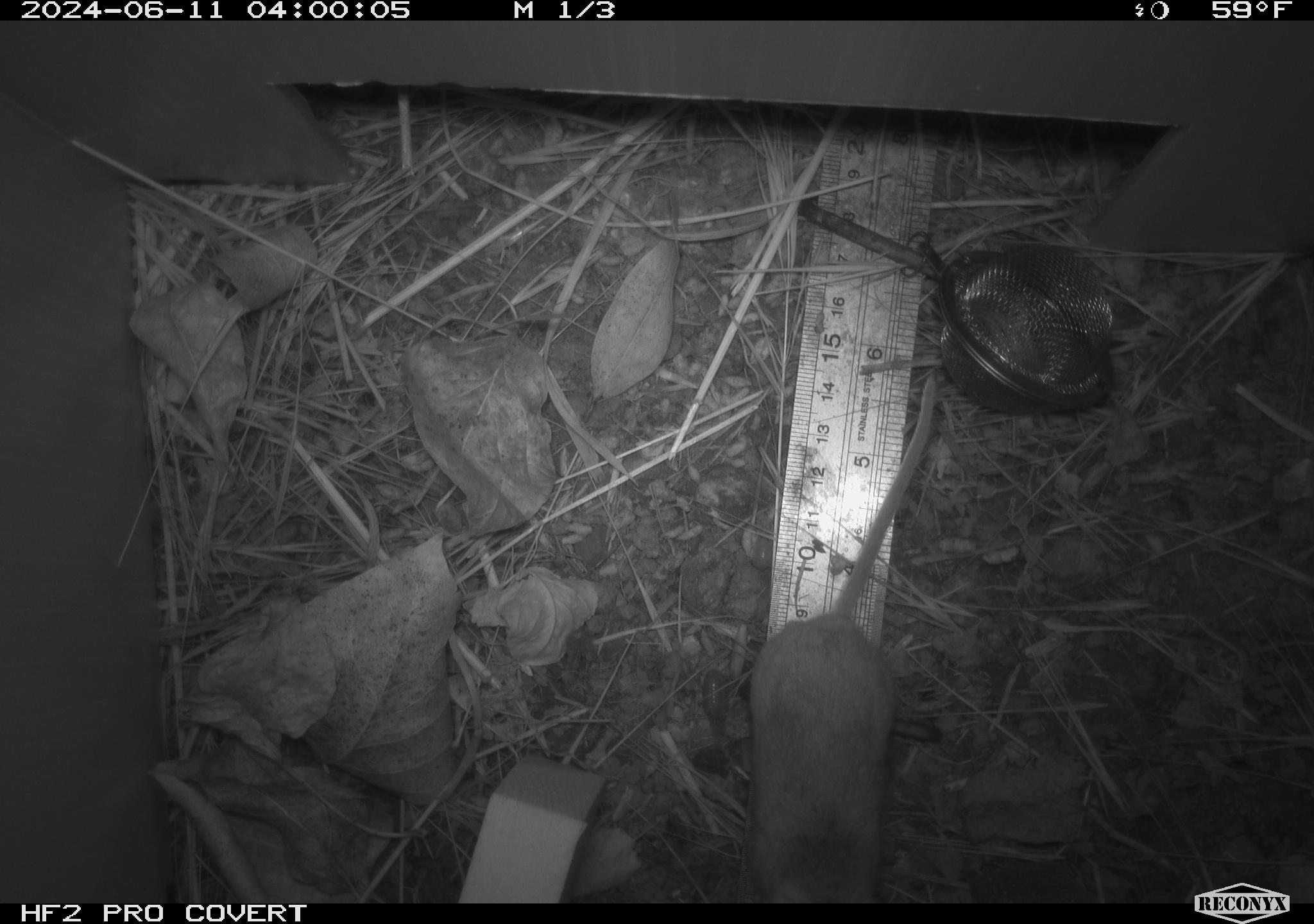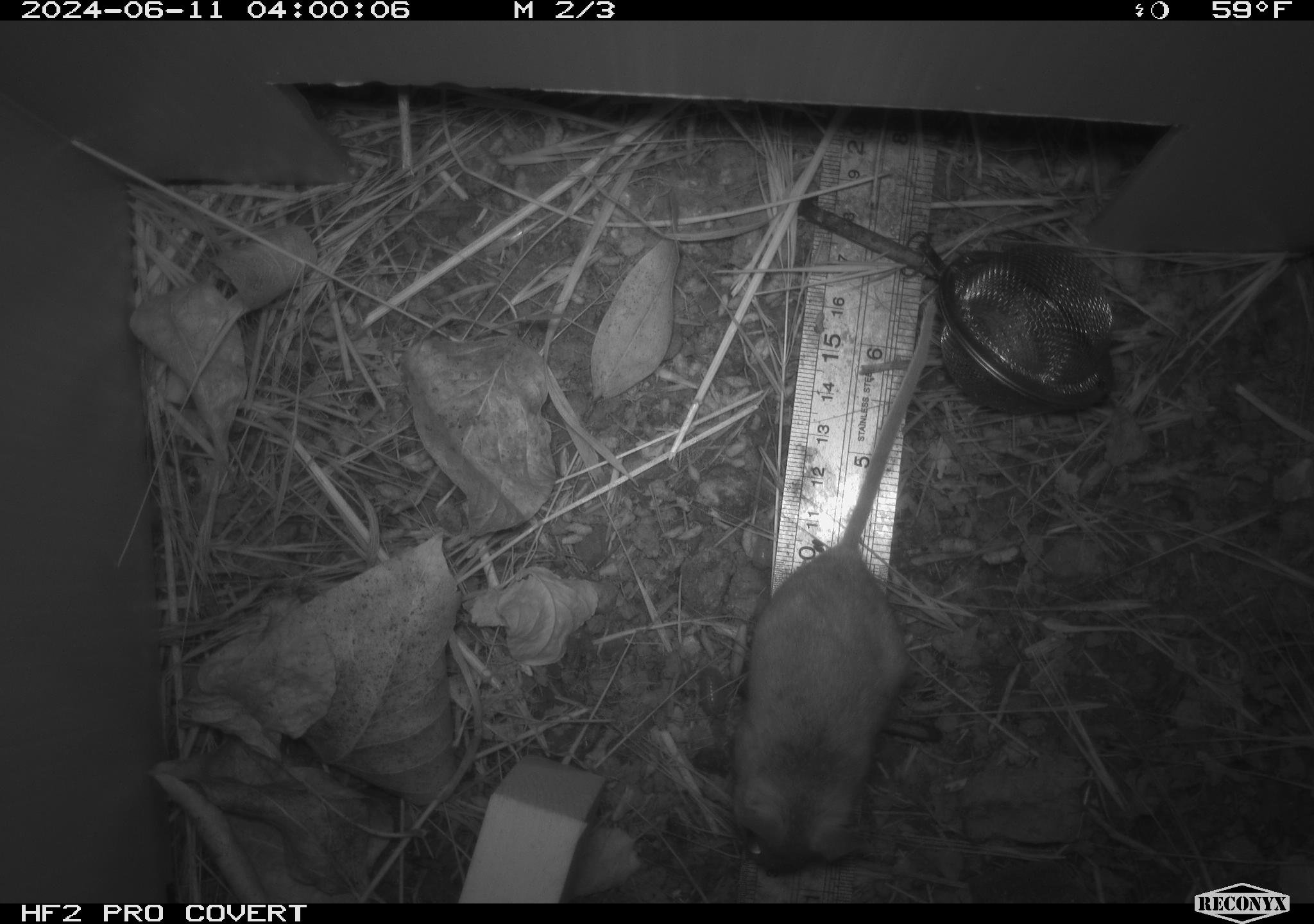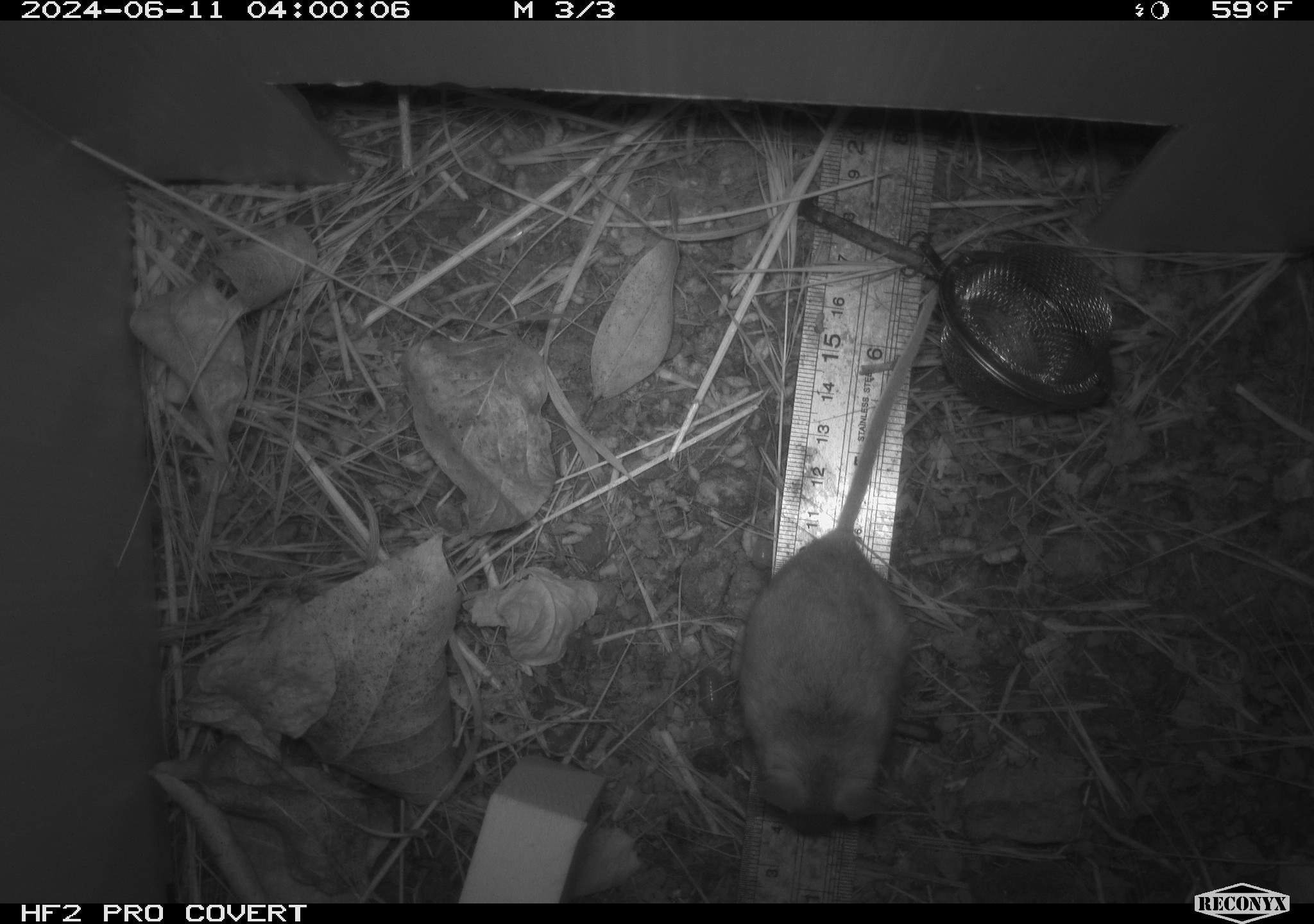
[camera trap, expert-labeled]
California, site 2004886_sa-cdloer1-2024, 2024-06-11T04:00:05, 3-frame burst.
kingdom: Animalia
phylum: Chordata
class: Mammalia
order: Rodentia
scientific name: Rodentia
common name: mouse species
Mouse species (Rodentia).